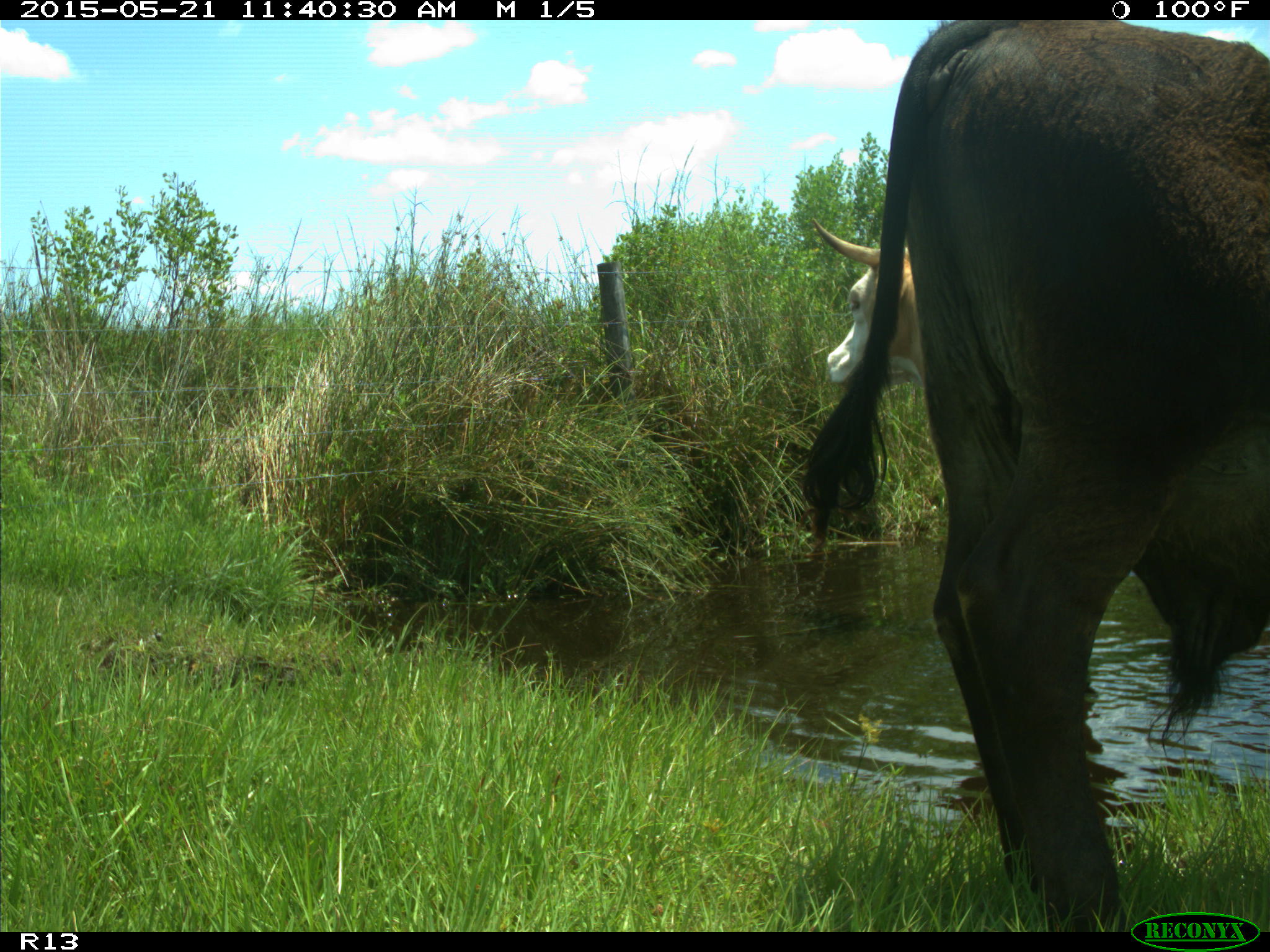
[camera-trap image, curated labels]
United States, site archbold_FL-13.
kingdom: Animalia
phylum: Chordata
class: Mammalia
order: Artiodactyla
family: Bovidae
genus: Bos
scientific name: Bos taurus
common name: domestic cow